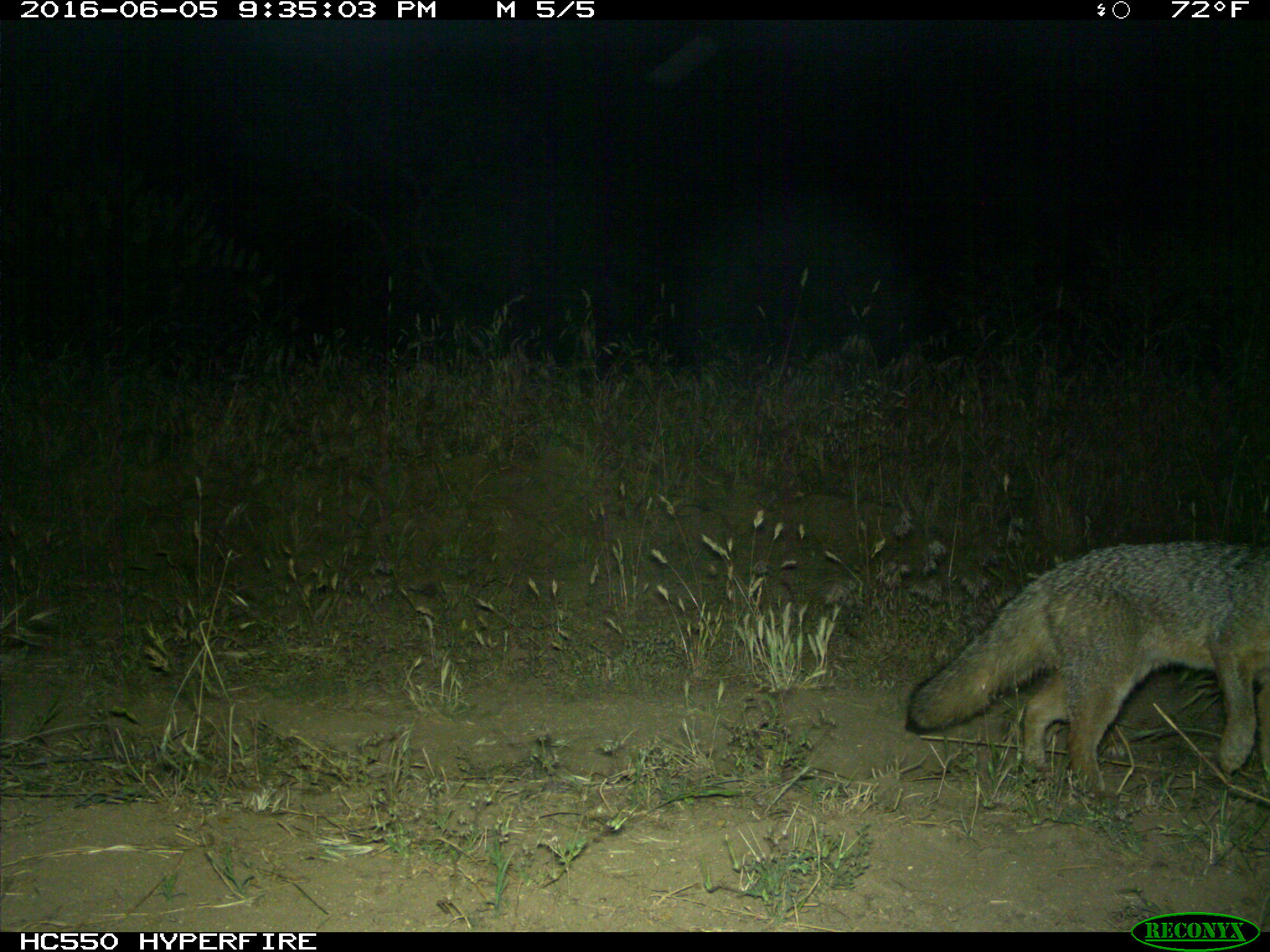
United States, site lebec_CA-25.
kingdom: Animalia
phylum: Chordata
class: Mammalia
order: Carnivora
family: Canidae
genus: Urocyon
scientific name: Urocyon cinereoargenteus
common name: gray fox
Urocyon cinereoargenteus (gray fox).